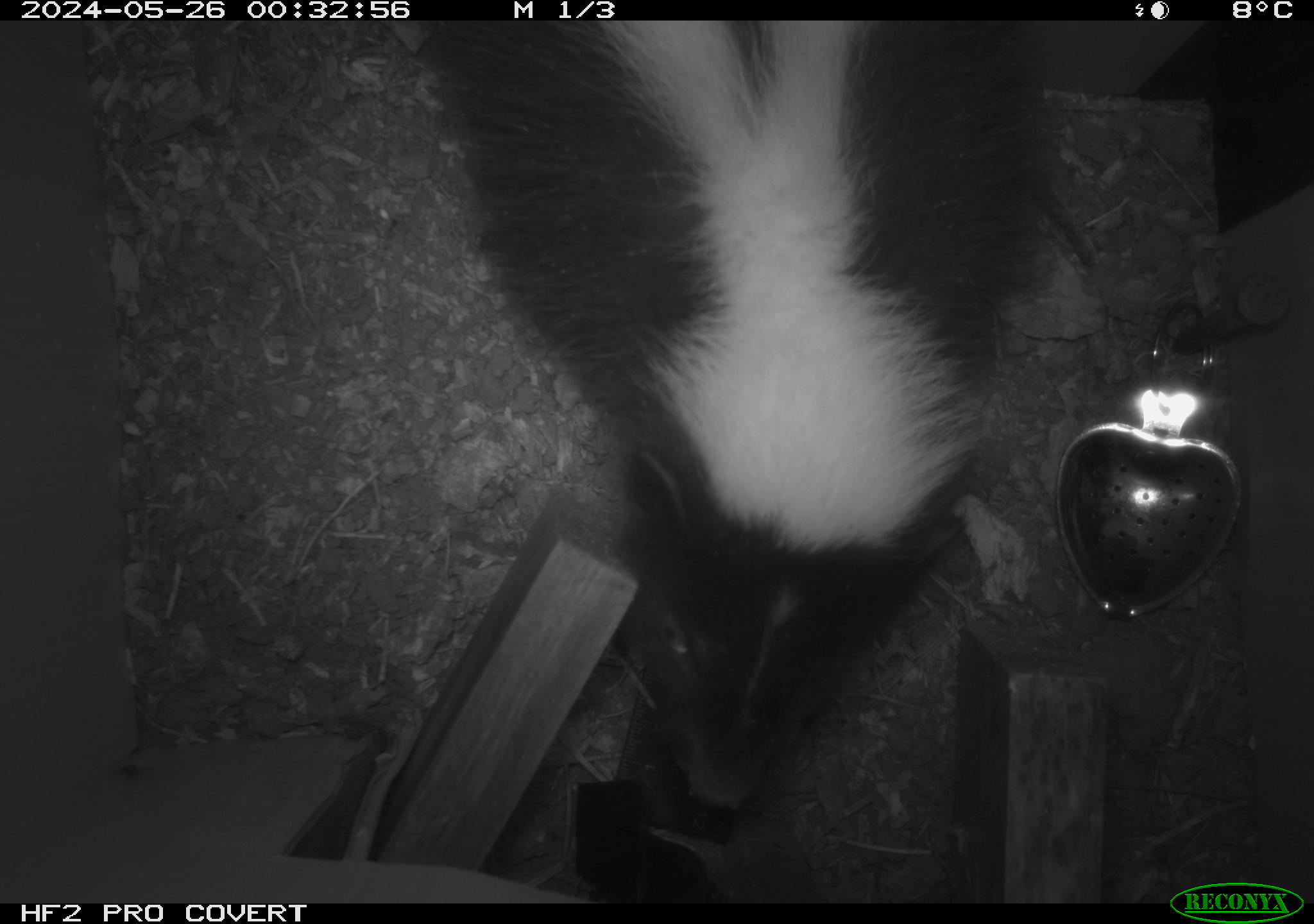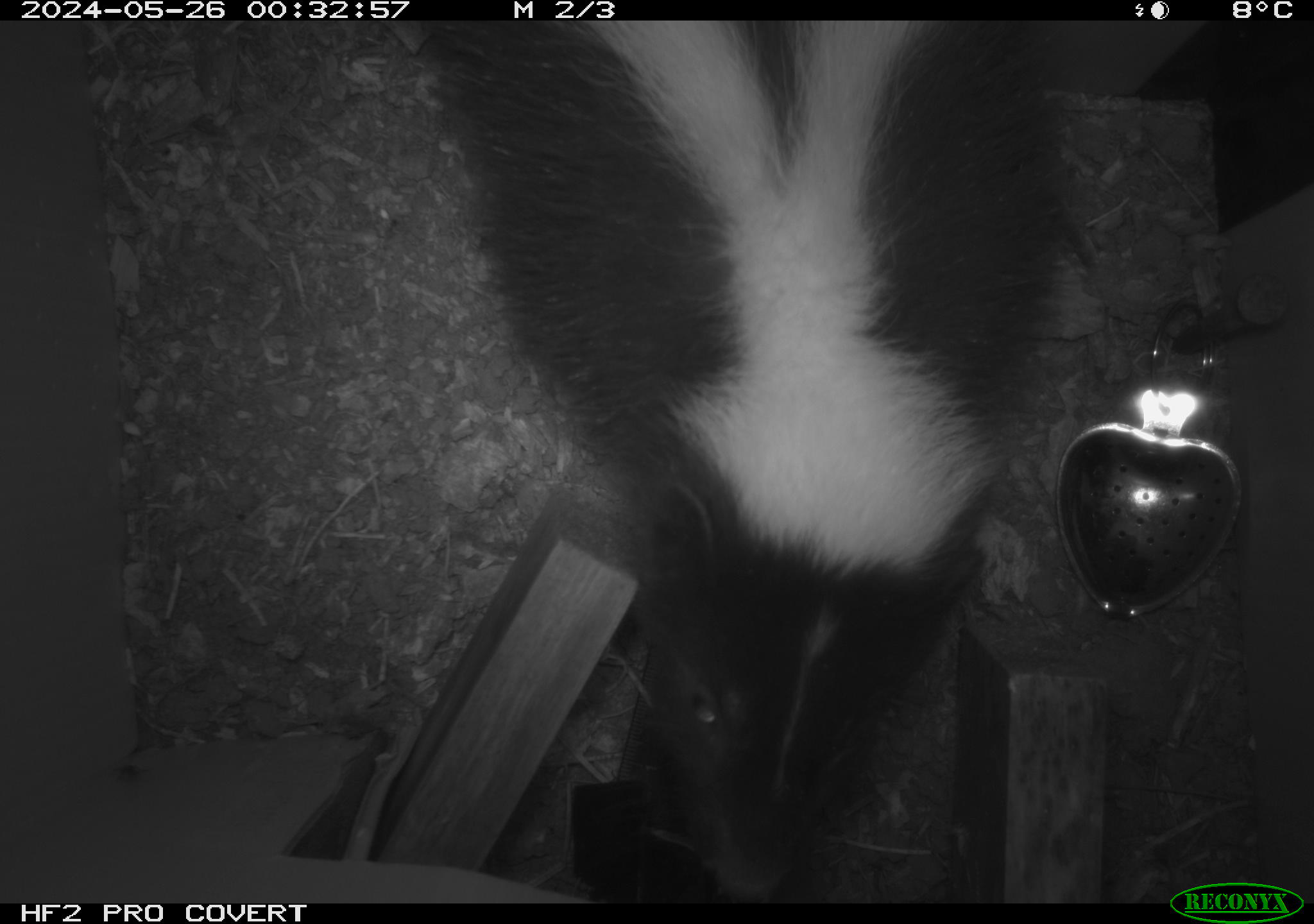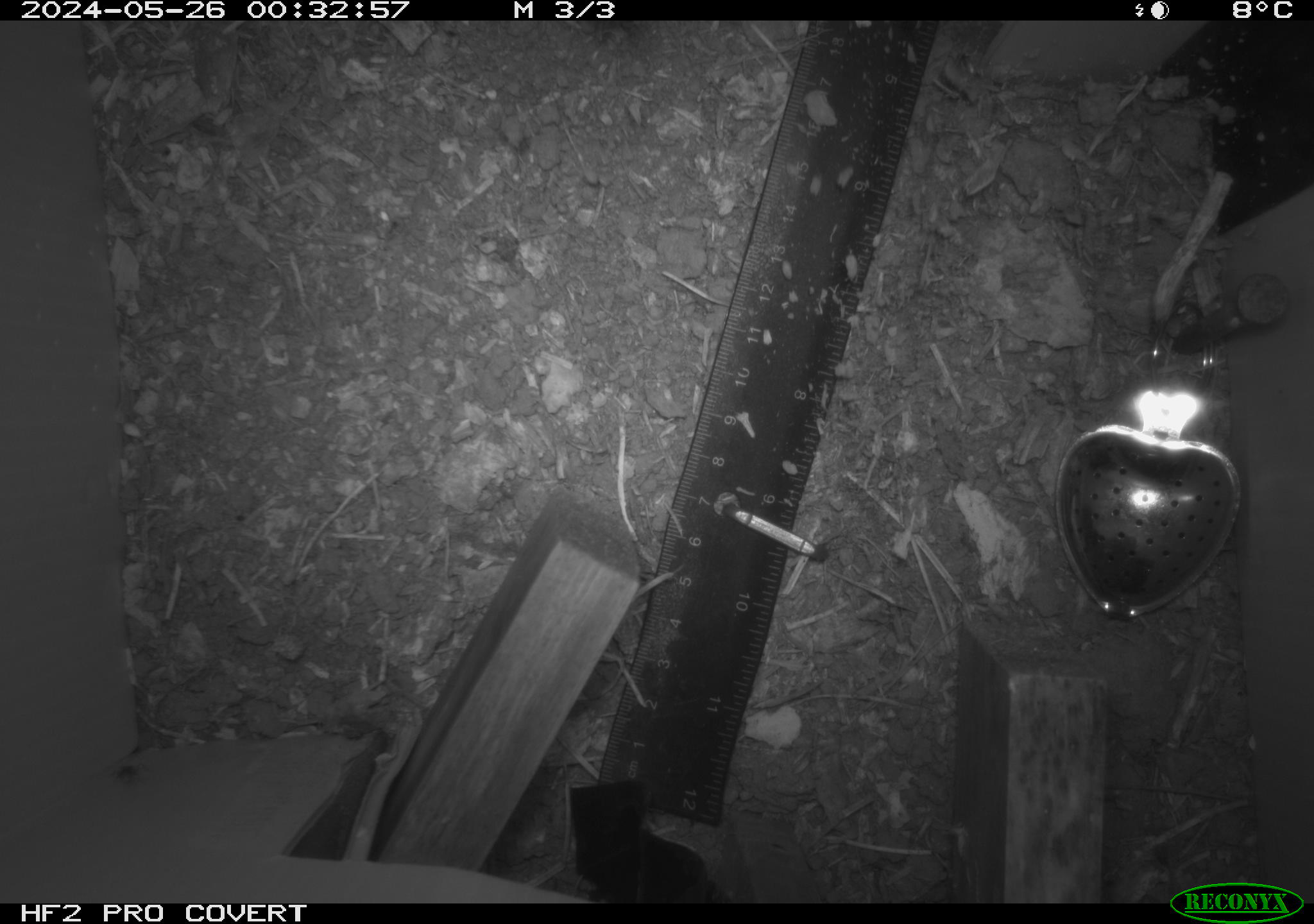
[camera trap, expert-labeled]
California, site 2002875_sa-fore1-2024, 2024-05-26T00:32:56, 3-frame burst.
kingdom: Animalia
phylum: Chordata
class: Mammalia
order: Carnivora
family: Mephitidae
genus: Mephitis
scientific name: Mephitis mephitis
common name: striped skunk